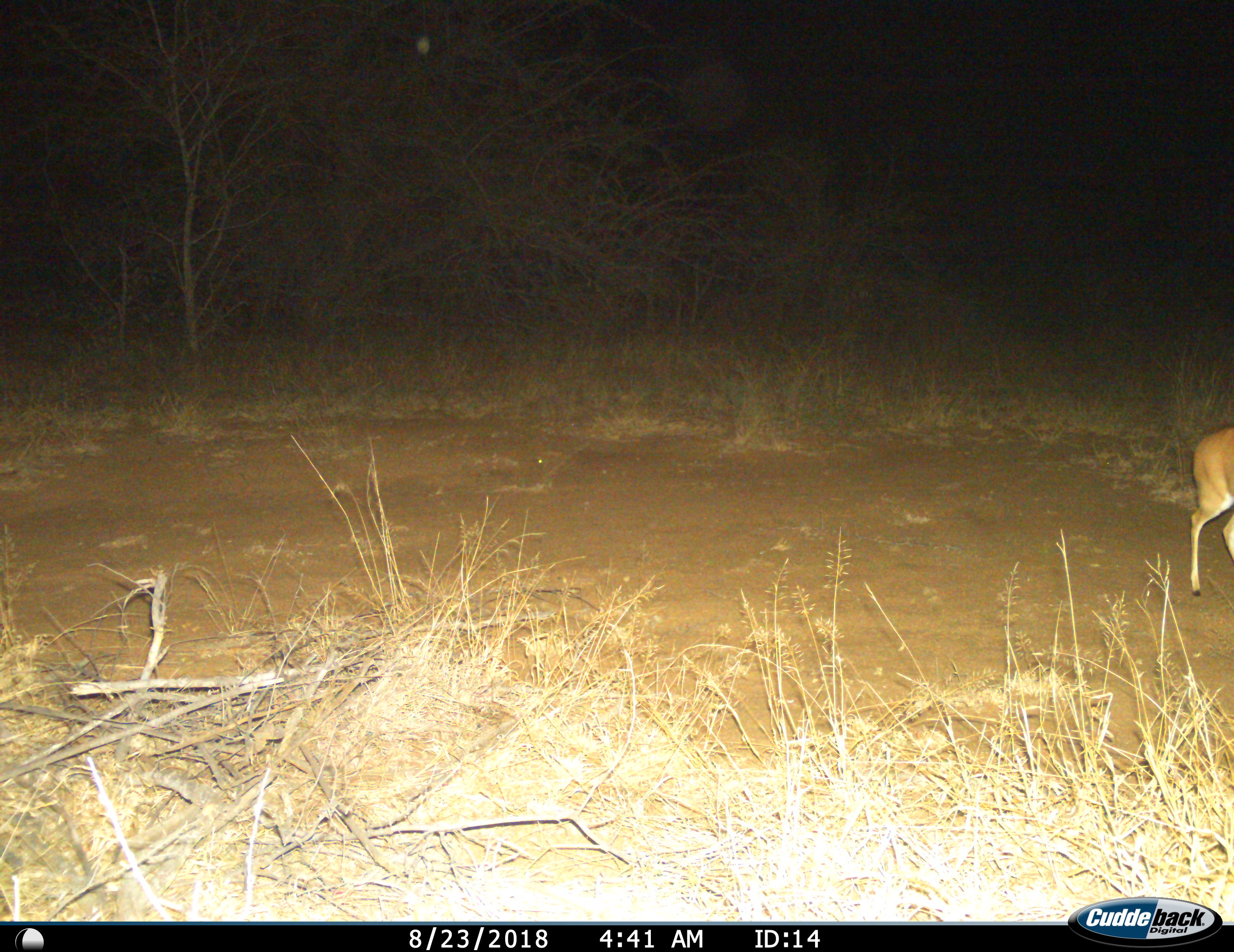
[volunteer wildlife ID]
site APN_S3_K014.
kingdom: Animalia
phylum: Chordata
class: Mammalia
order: Artiodactyla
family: Bovidae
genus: Aepyceros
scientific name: Aepyceros melampus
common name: impala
Impala (Aepyceros melampus), count 1. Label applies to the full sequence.